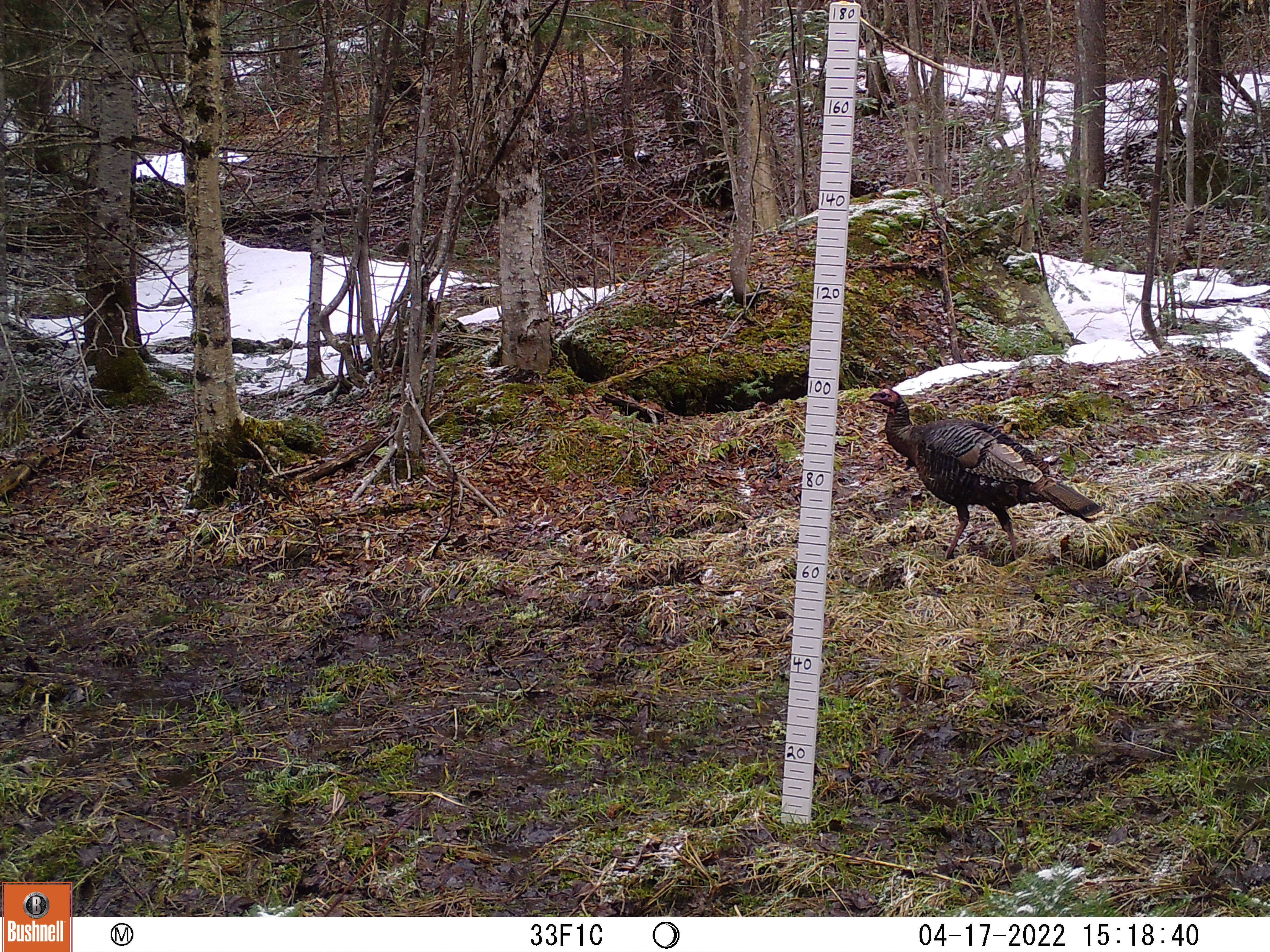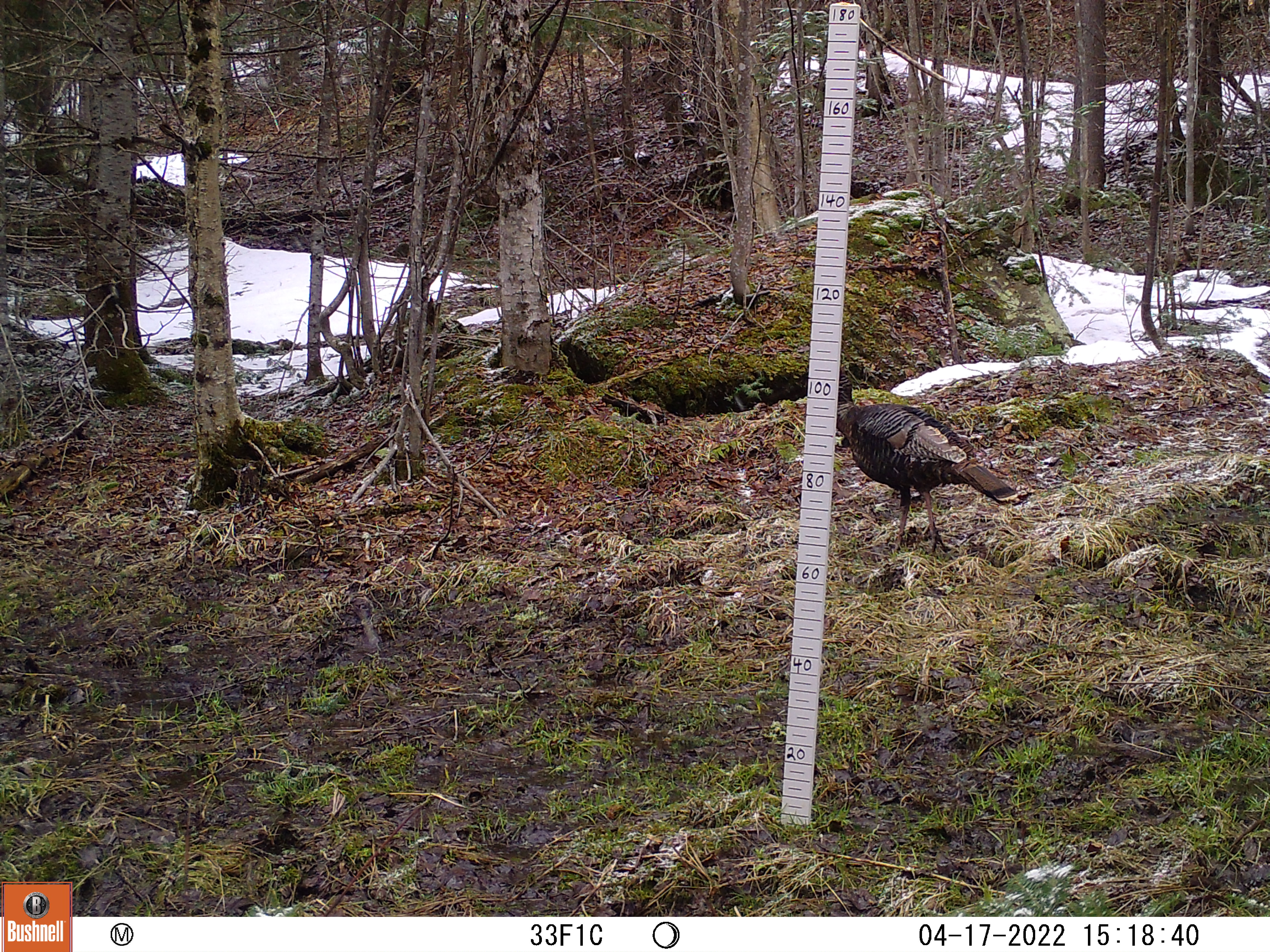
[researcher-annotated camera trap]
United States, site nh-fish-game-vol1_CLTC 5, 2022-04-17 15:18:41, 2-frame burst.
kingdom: Animalia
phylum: Chordata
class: Aves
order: Galliformes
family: Phasianidae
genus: Meleagris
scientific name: Meleagris gallopavo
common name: wild turkey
Wild turkey (Meleagris gallopavo).